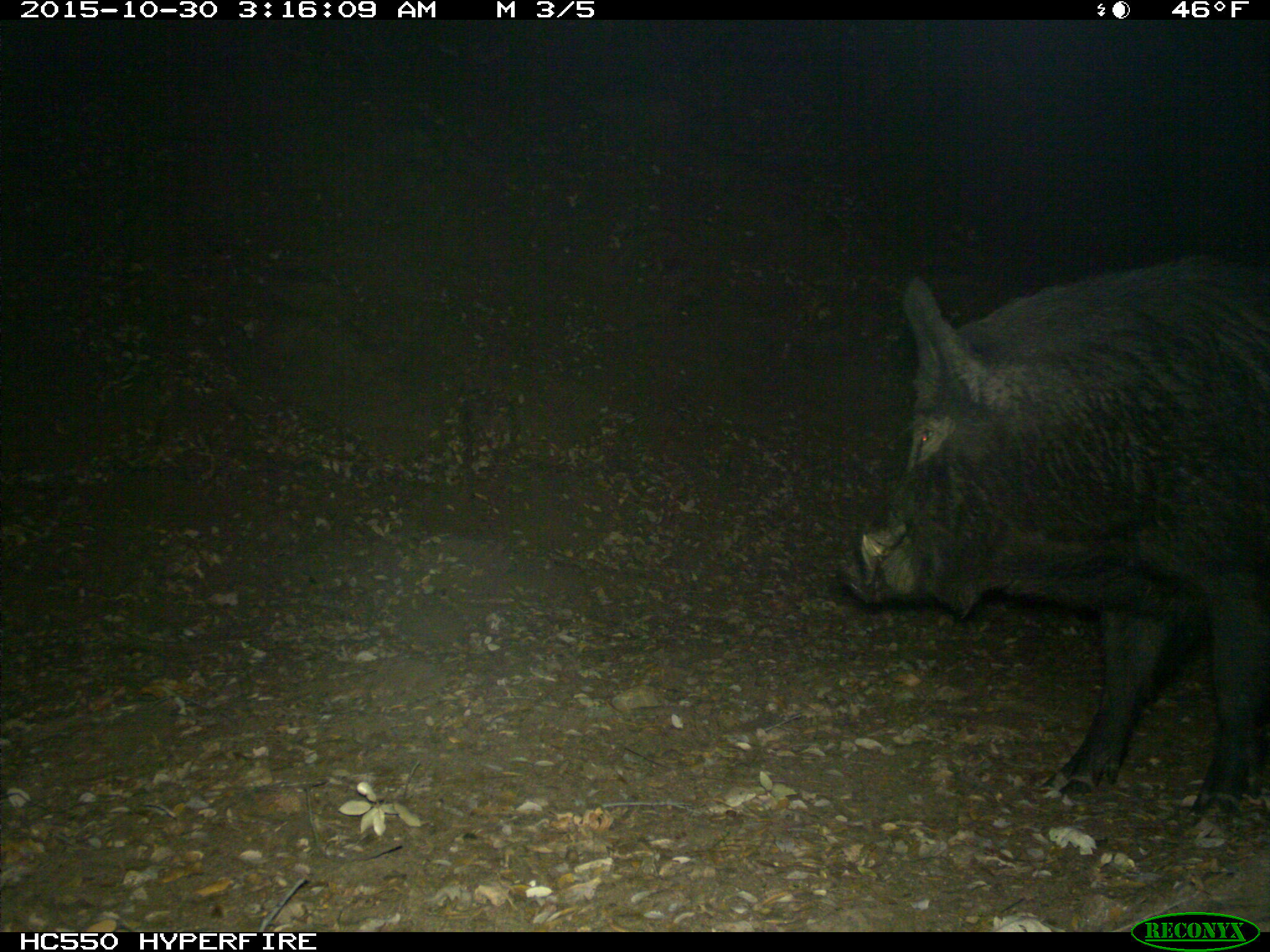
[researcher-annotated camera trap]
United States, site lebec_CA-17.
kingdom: Animalia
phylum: Chordata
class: Mammalia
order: Artiodactyla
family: Suidae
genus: Sus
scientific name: Sus scrofa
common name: wild boar